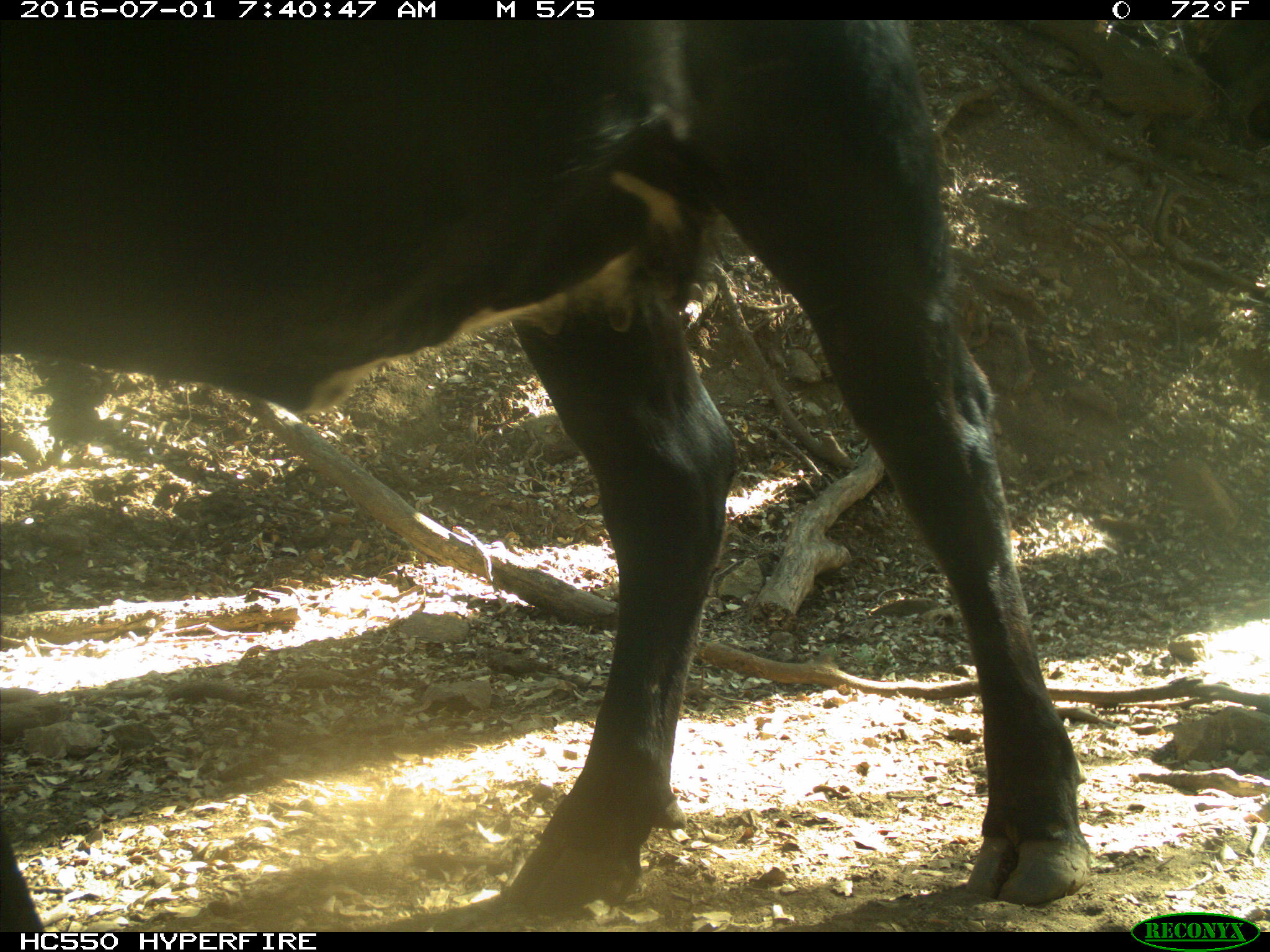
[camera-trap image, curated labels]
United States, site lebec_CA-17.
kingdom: Animalia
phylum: Chordata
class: Mammalia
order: Artiodactyla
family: Bovidae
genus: Bos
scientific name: Bos taurus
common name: domestic cow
Bos taurus (domestic cow).